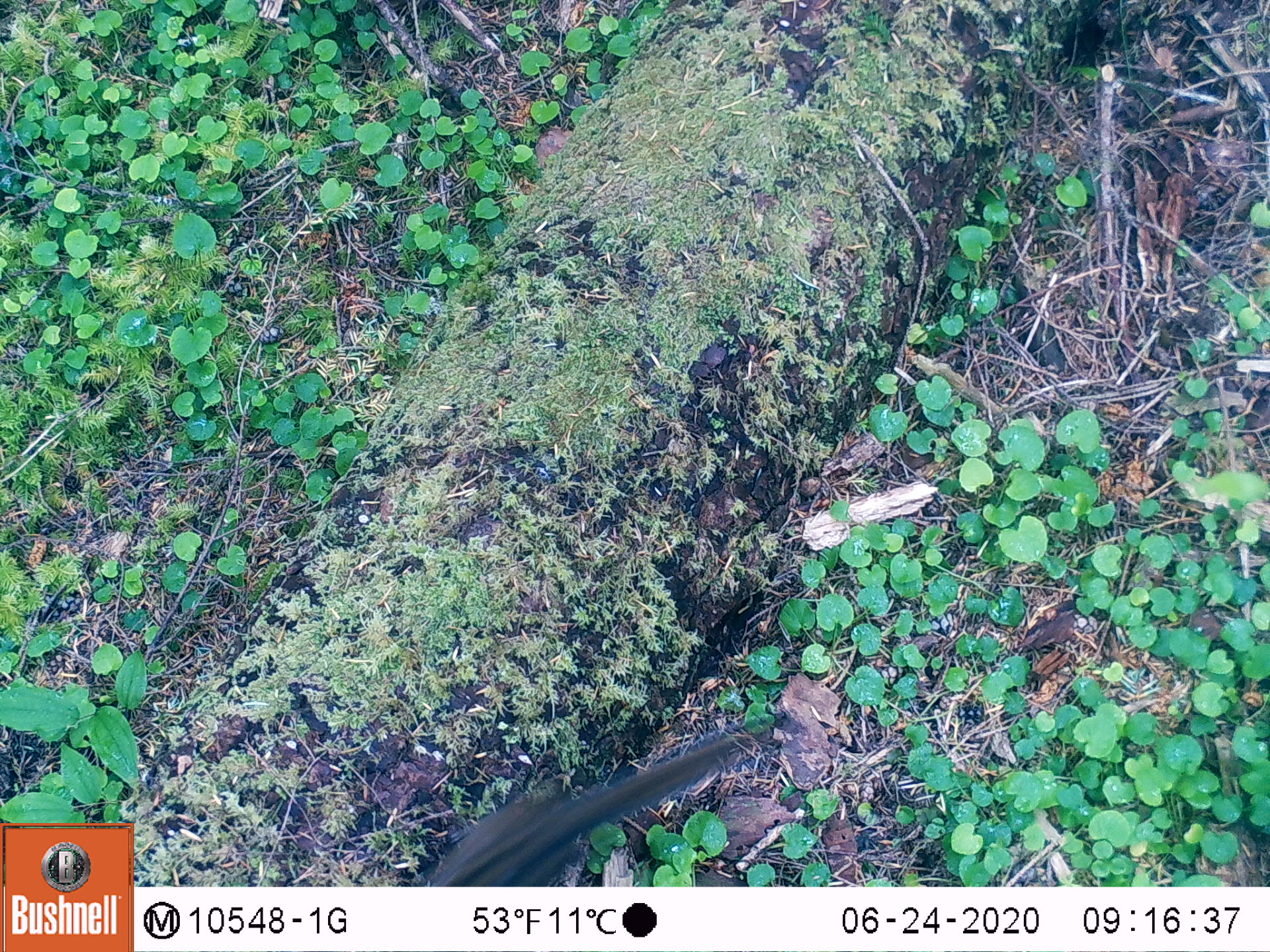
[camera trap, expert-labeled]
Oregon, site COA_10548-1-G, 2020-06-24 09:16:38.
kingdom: Animalia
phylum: Chordata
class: Mammalia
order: Rodentia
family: Sciuridae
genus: Neotamias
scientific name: Neotamias townsendii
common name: townsend's chipmunk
Townsend's chipmunk (Neotamias townsendii).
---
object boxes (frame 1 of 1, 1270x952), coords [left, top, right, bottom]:
townsend's chipmunk: [424, 708, 779, 880]